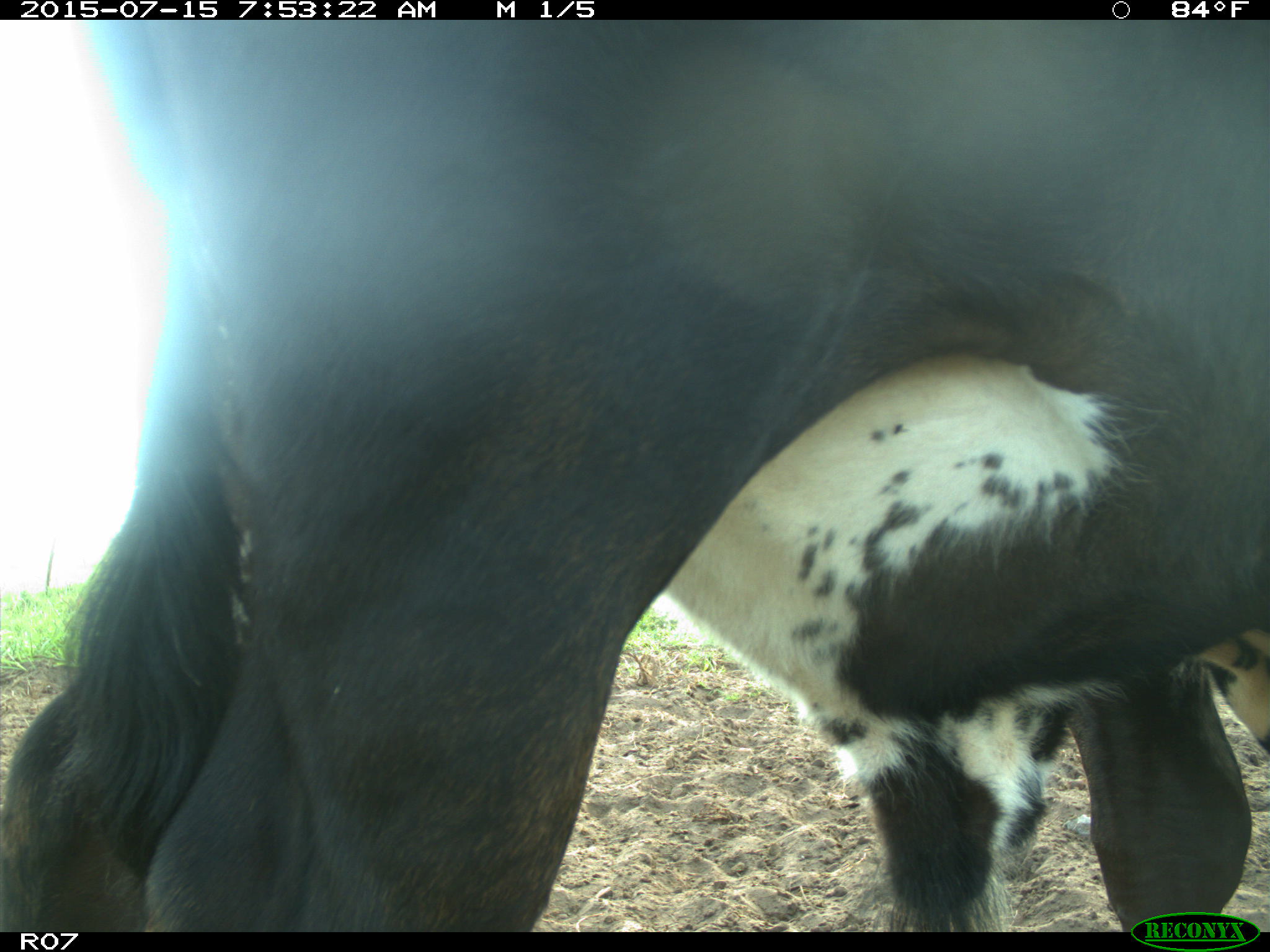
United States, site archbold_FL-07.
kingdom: Animalia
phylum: Chordata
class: Mammalia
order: Artiodactyla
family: Bovidae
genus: Bos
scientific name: Bos taurus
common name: domestic cow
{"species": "Bos taurus (domestic cow)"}